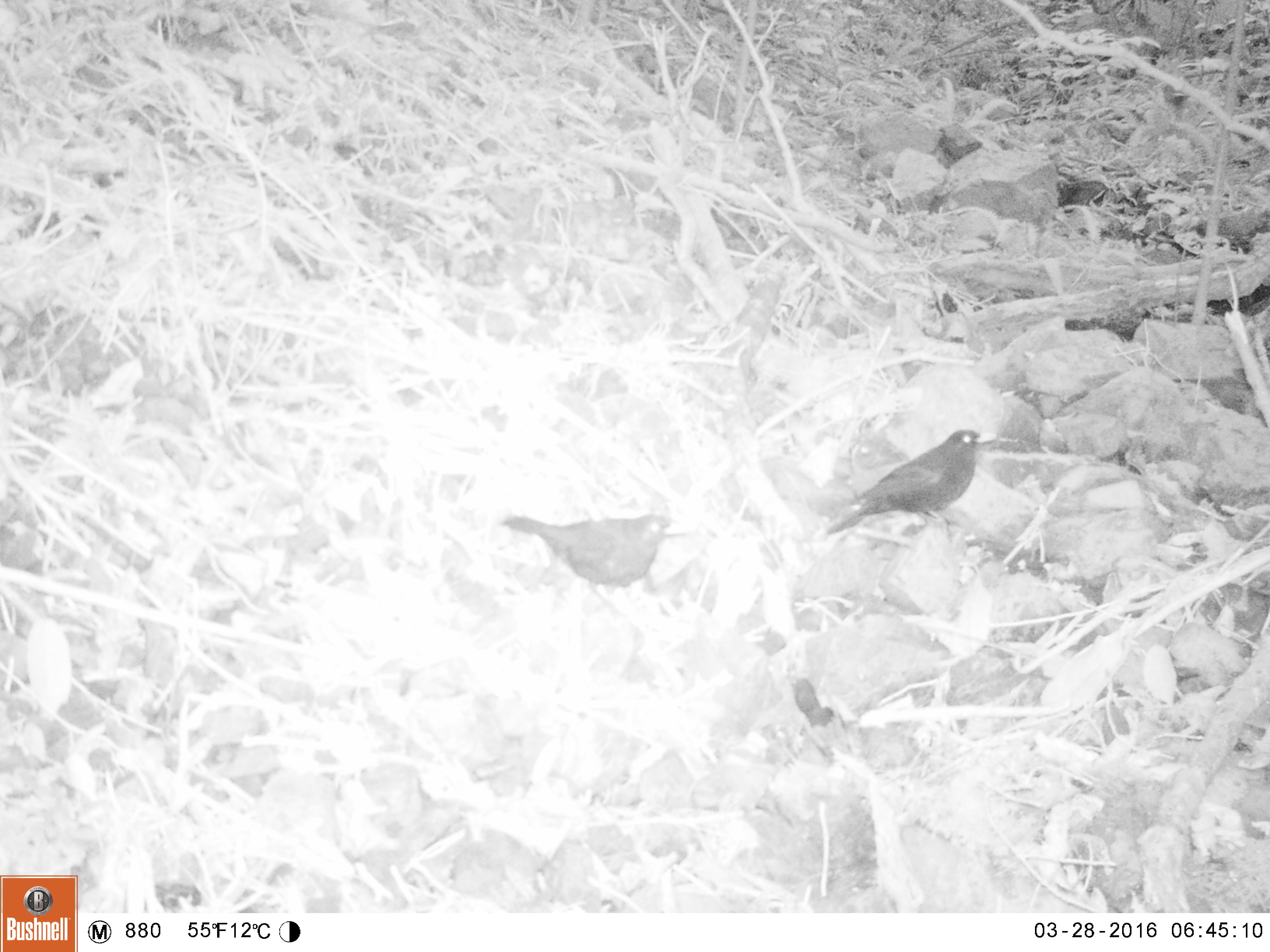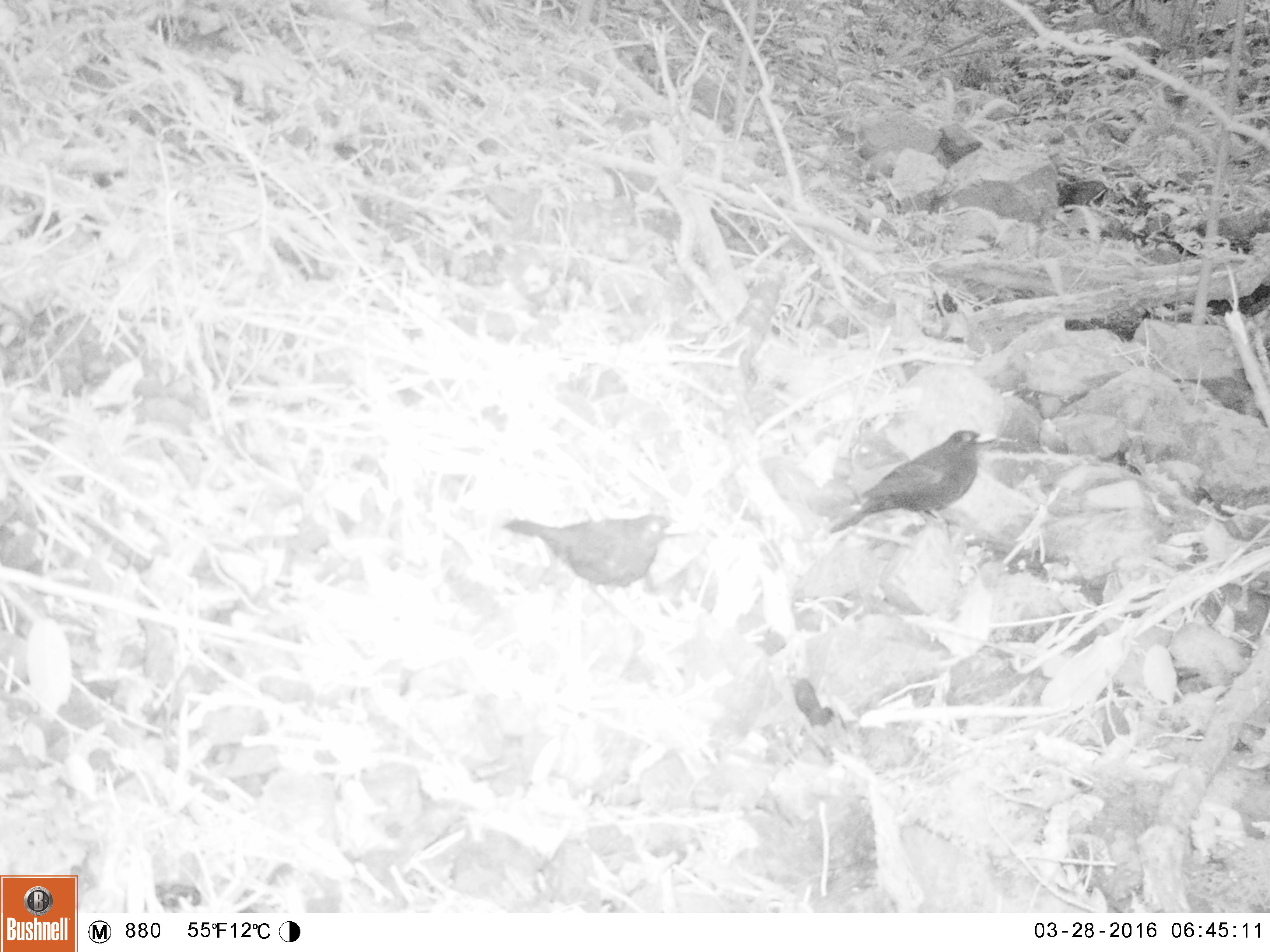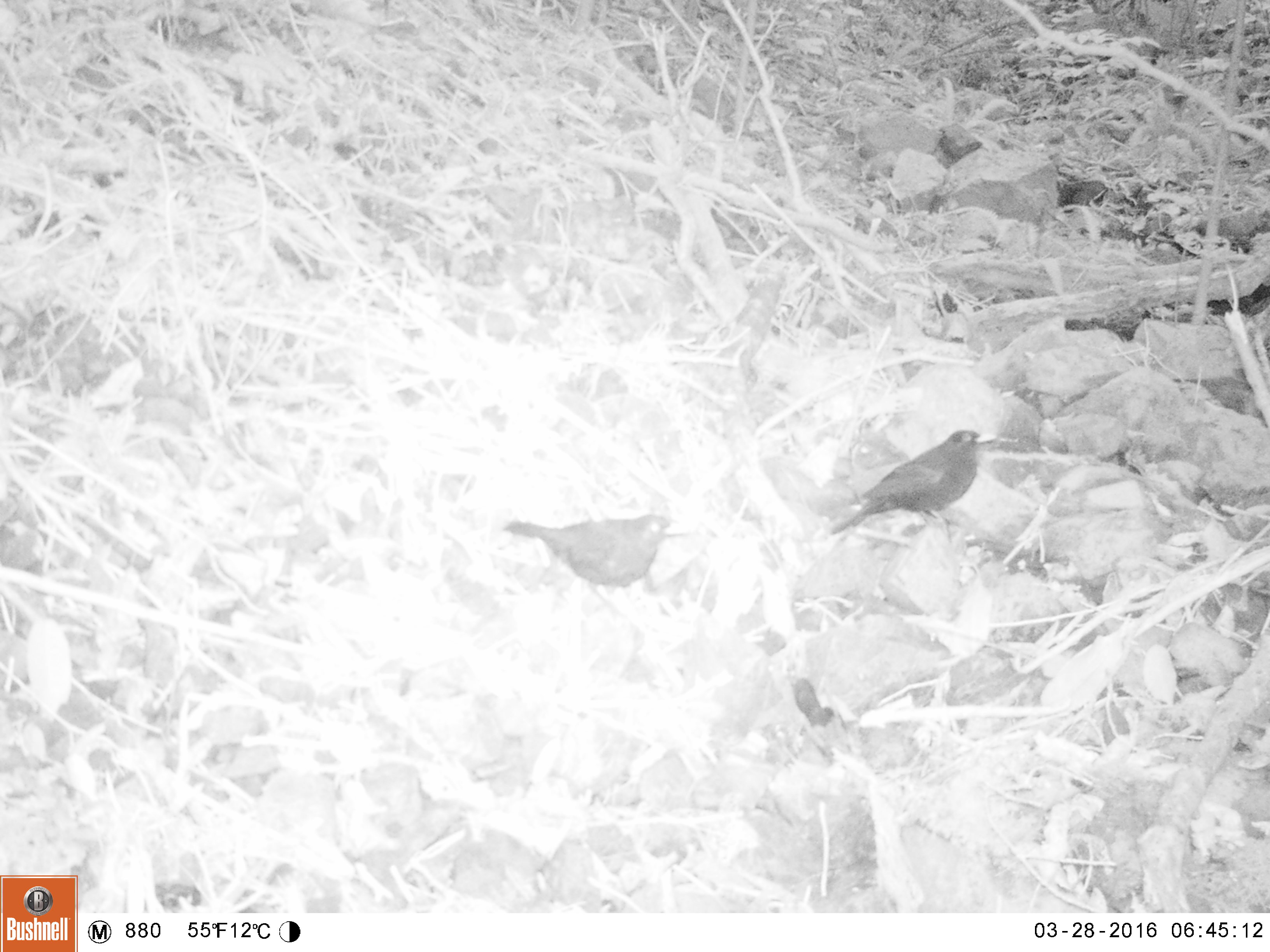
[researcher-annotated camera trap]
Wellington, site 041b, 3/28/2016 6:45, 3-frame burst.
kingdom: Animalia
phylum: Chordata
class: Aves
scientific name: Aves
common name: bird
Bird (Aves).